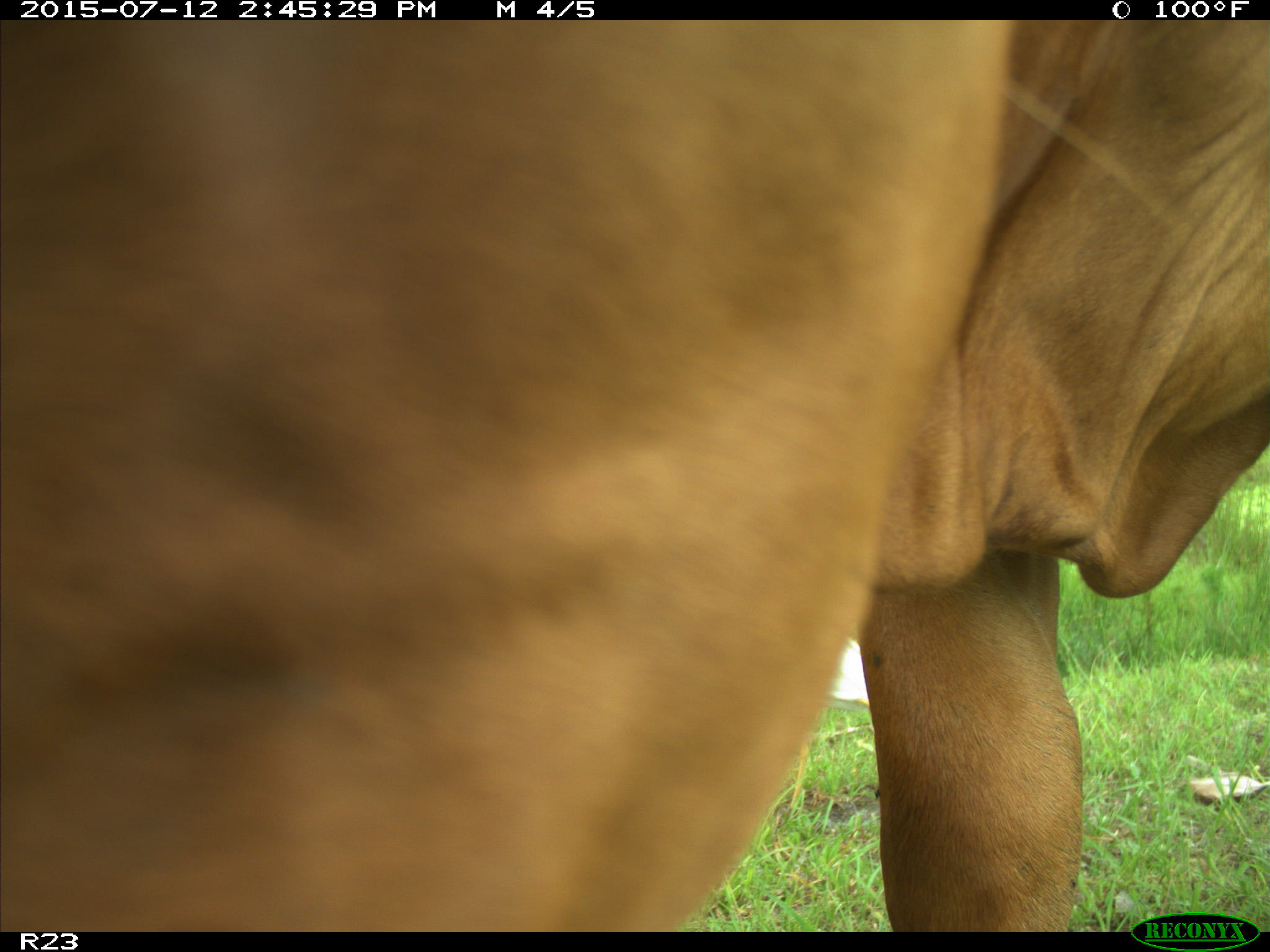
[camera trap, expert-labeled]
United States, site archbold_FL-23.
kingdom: Animalia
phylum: Chordata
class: Mammalia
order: Artiodactyla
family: Bovidae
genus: Bos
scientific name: Bos taurus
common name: domestic cow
Bos taurus (domestic cow).